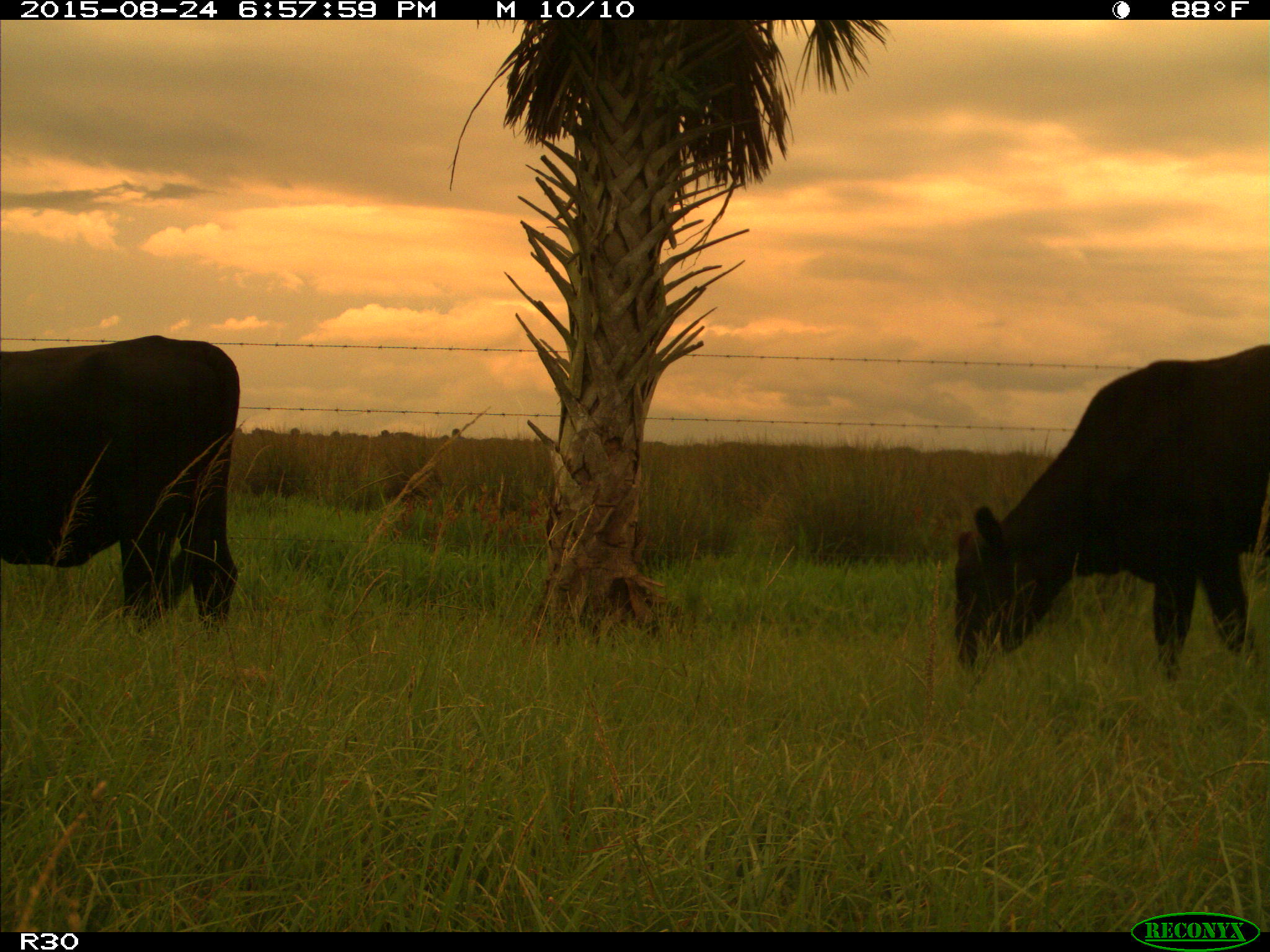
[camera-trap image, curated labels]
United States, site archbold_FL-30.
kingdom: Animalia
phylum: Chordata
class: Mammalia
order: Artiodactyla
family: Bovidae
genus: Bos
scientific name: Bos taurus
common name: domestic cow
Bos taurus (domestic cow).